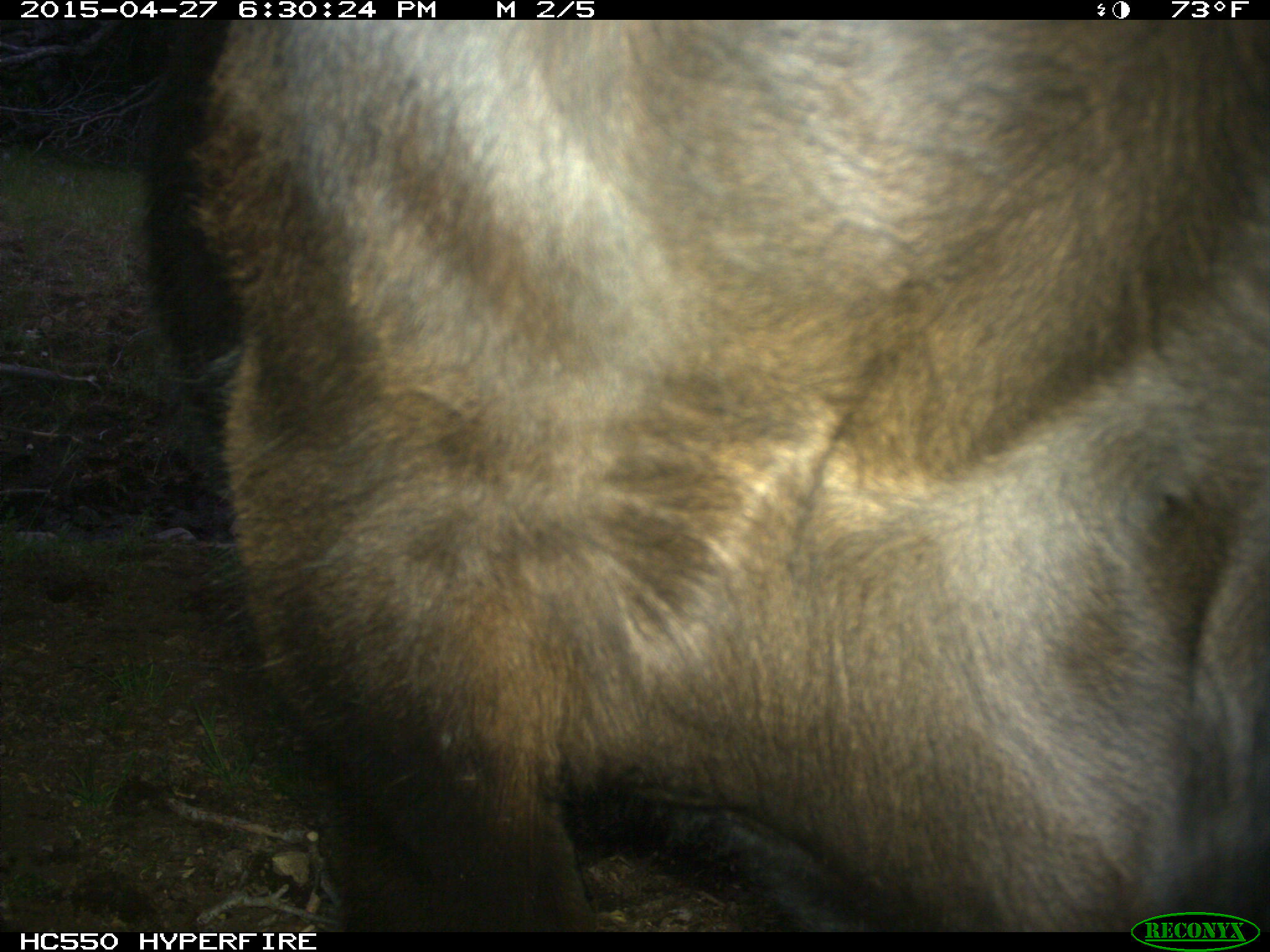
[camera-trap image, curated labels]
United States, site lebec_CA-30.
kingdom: Animalia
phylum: Chordata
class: Mammalia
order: Artiodactyla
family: Bovidae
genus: Bos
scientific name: Bos taurus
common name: domestic cow